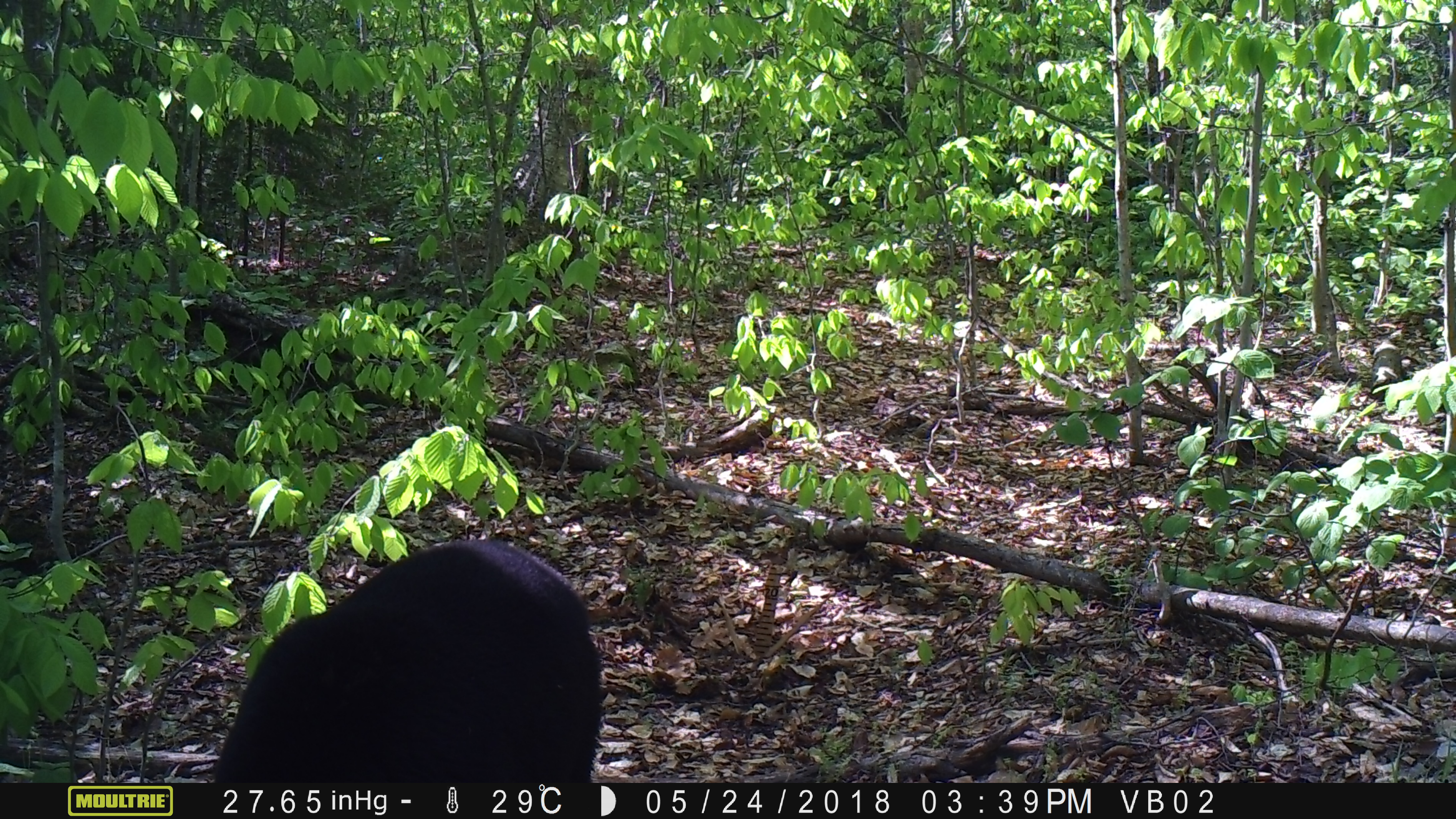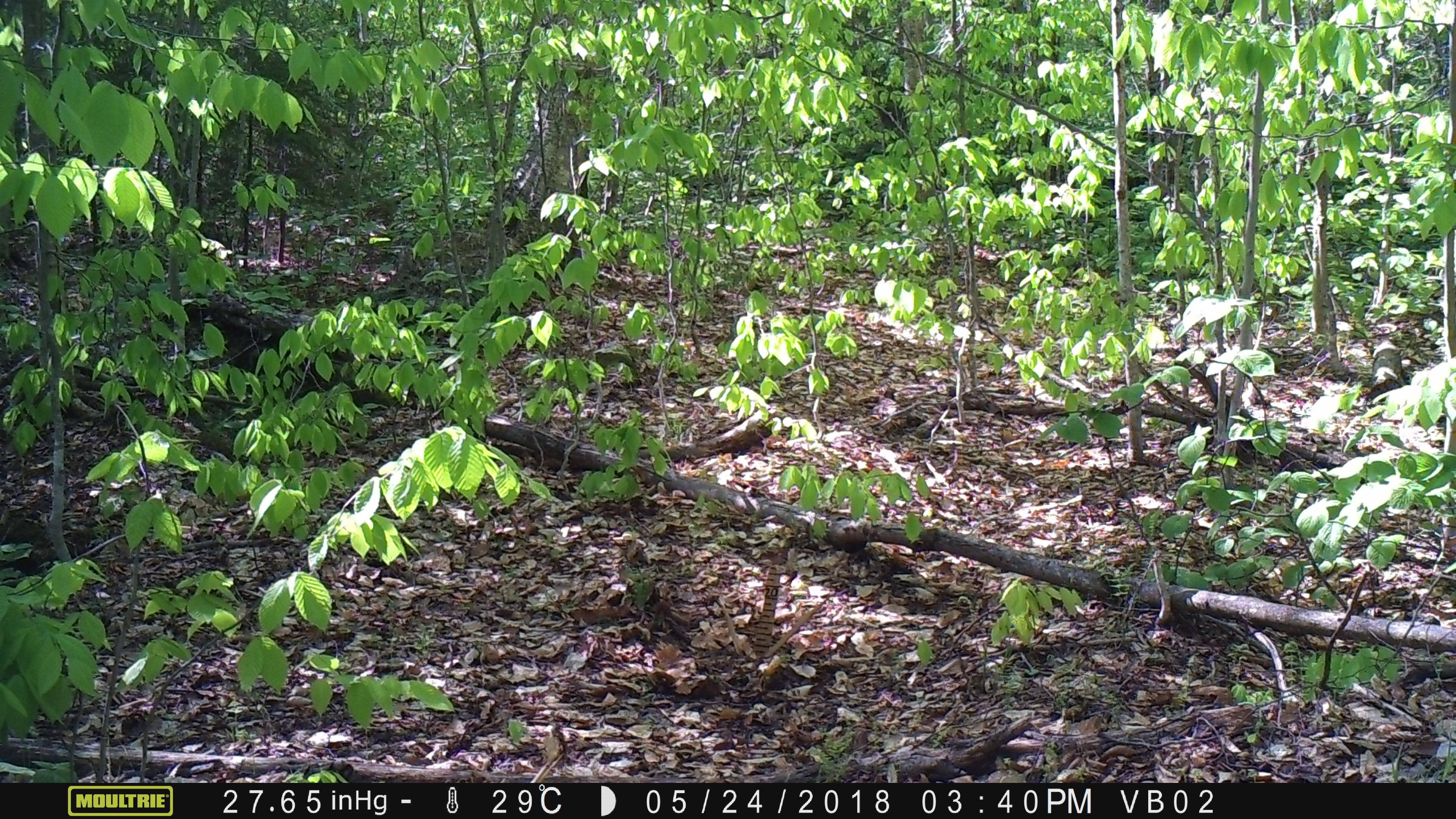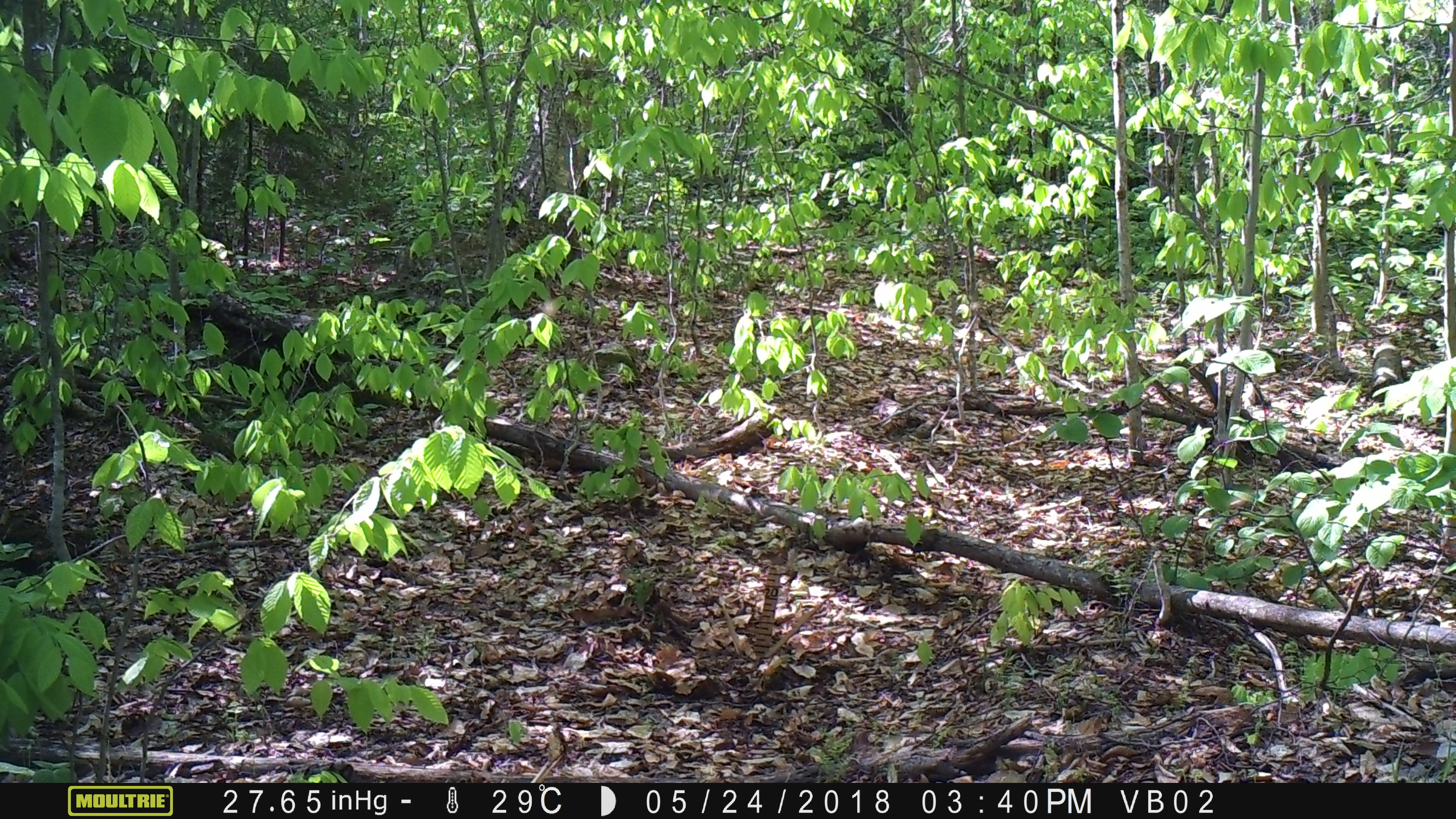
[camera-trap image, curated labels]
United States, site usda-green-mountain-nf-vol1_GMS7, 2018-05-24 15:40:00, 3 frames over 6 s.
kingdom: Animalia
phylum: Chordata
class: Mammalia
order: Carnivora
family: Ursidae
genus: Ursus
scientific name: Ursus americanus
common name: black bear